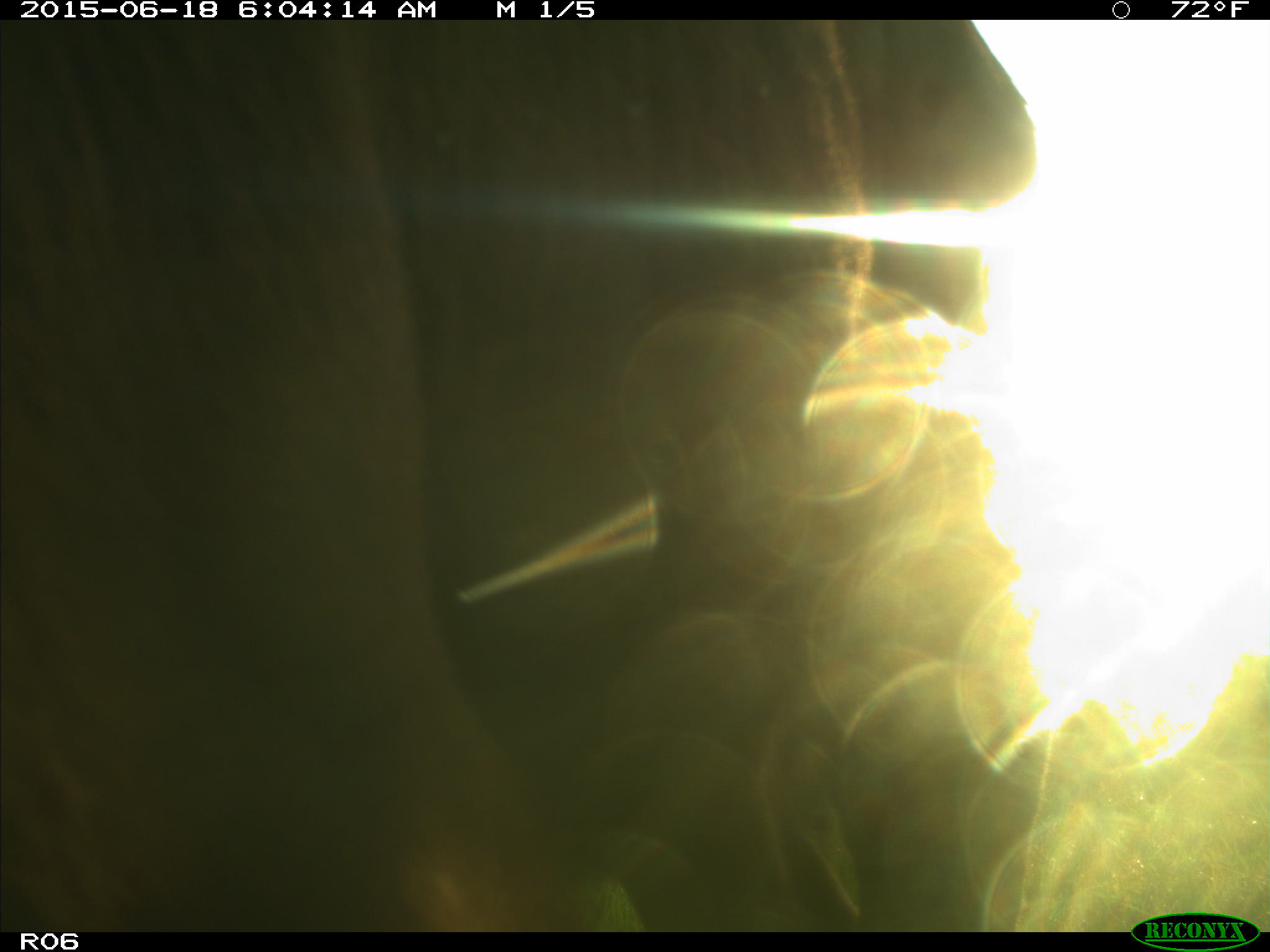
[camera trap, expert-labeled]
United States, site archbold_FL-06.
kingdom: Animalia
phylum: Chordata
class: Mammalia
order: Artiodactyla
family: Bovidae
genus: Bos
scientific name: Bos taurus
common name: domestic cow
Bos taurus (domestic cow).